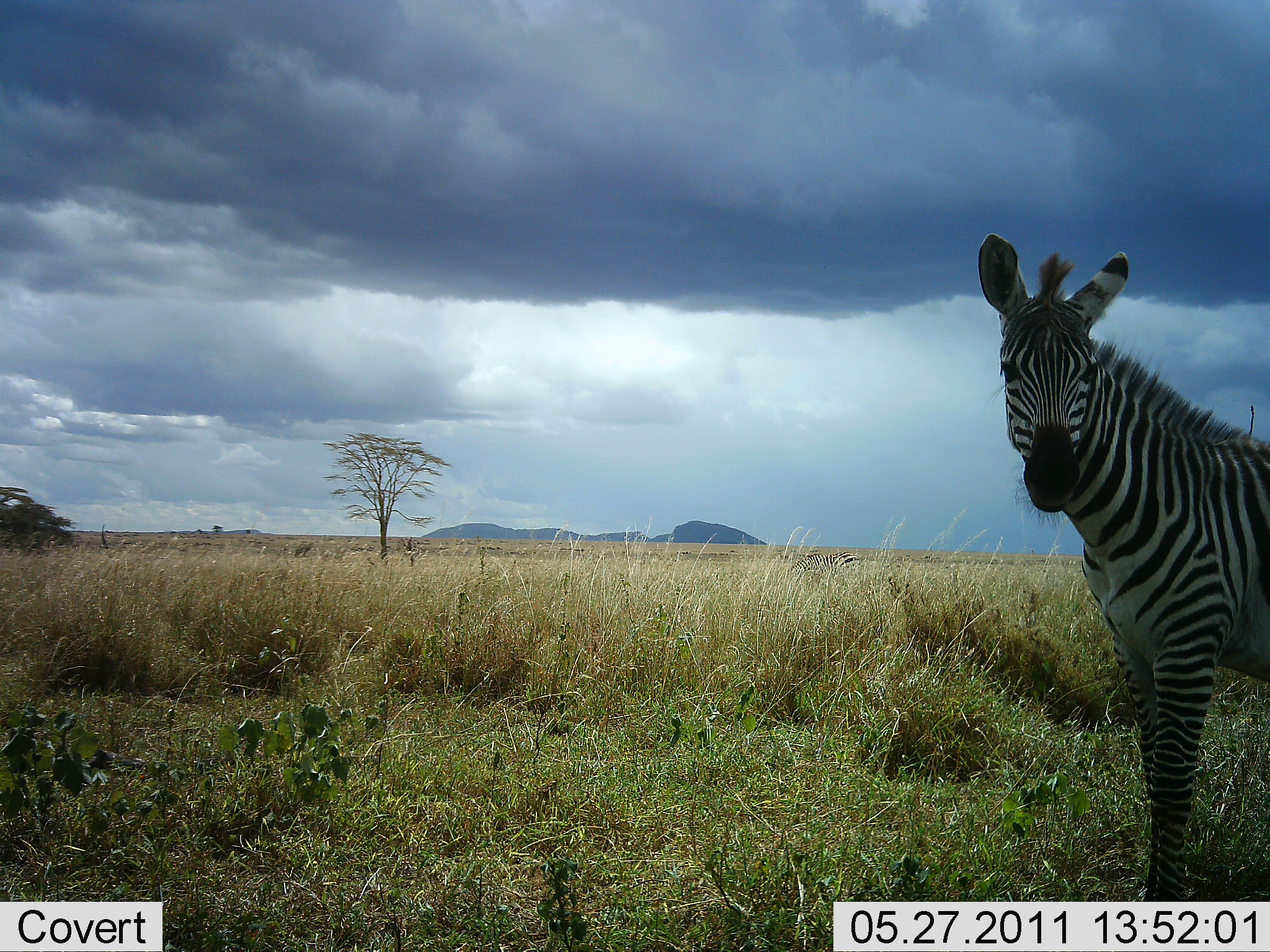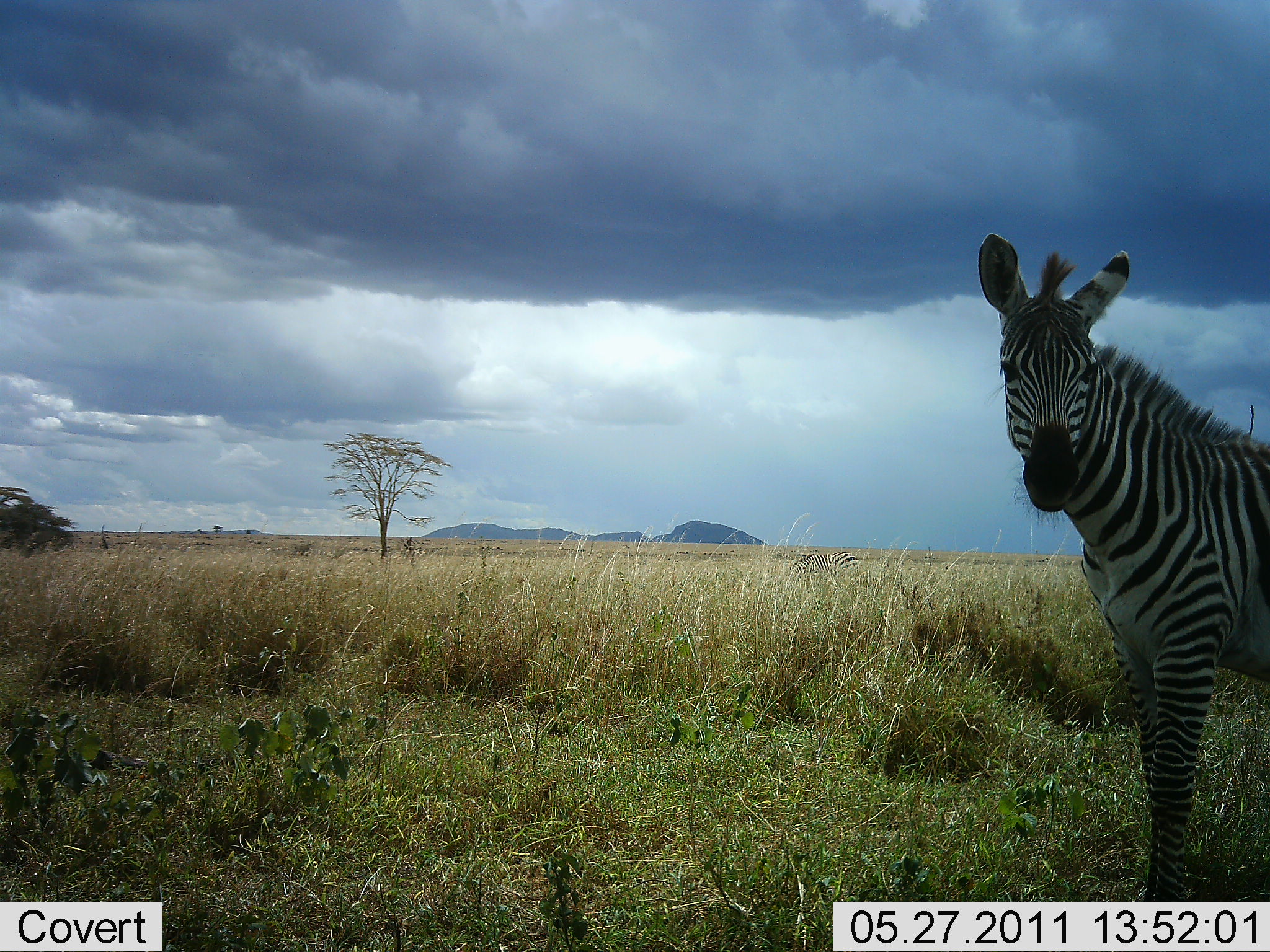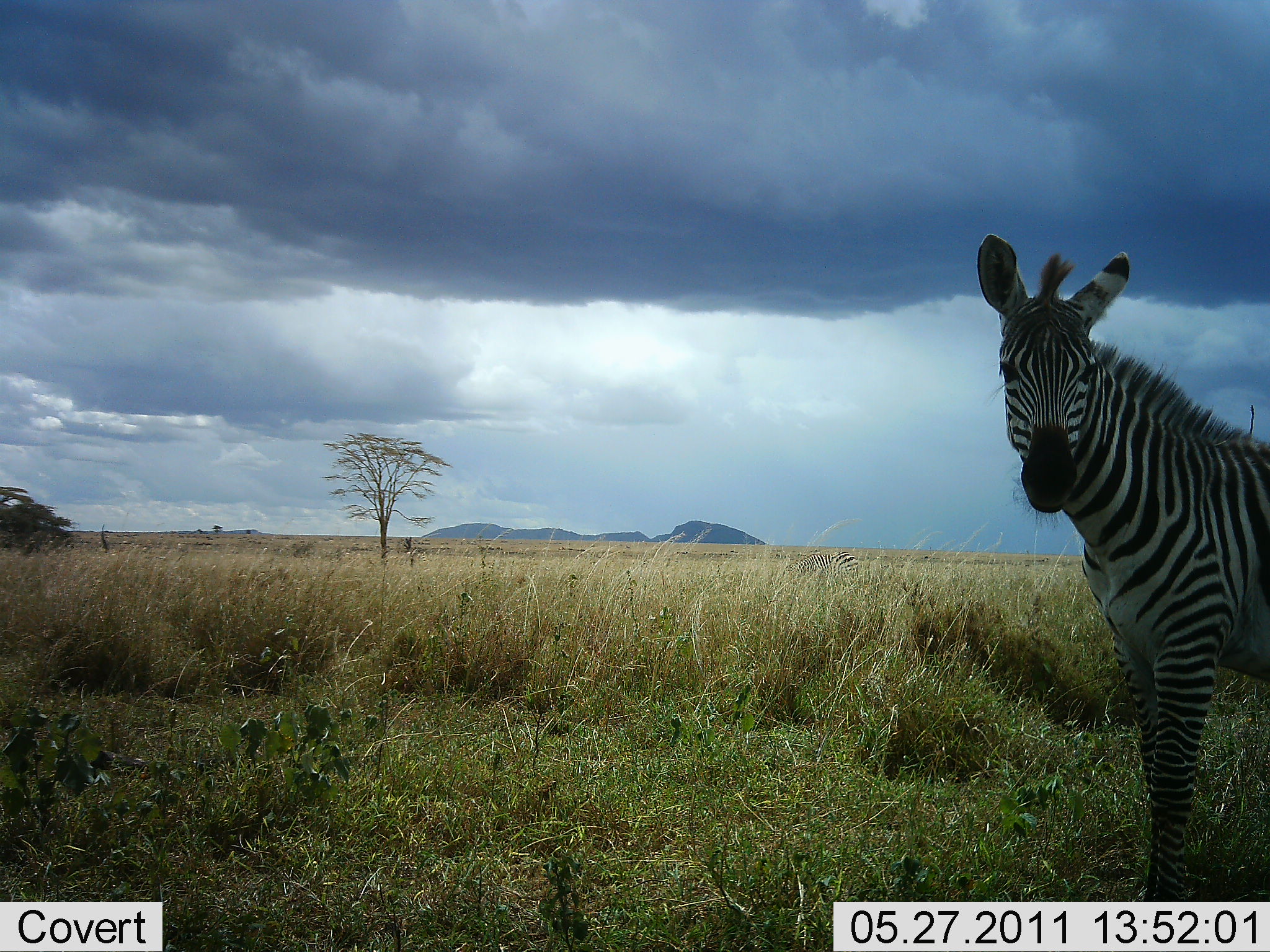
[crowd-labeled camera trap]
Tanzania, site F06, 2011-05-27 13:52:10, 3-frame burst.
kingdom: Animalia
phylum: Chordata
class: Mammalia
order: Perissodactyla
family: Equidae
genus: Equus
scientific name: Equus quagga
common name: plains zebra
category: zebra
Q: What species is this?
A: Zebra (plains zebra) (Equus quagga).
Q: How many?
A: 1.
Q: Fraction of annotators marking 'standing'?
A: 100%.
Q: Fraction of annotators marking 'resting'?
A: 0%.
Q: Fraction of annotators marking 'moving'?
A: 0%.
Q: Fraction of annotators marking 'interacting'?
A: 0%.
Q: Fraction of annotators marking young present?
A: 0%.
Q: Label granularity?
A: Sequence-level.